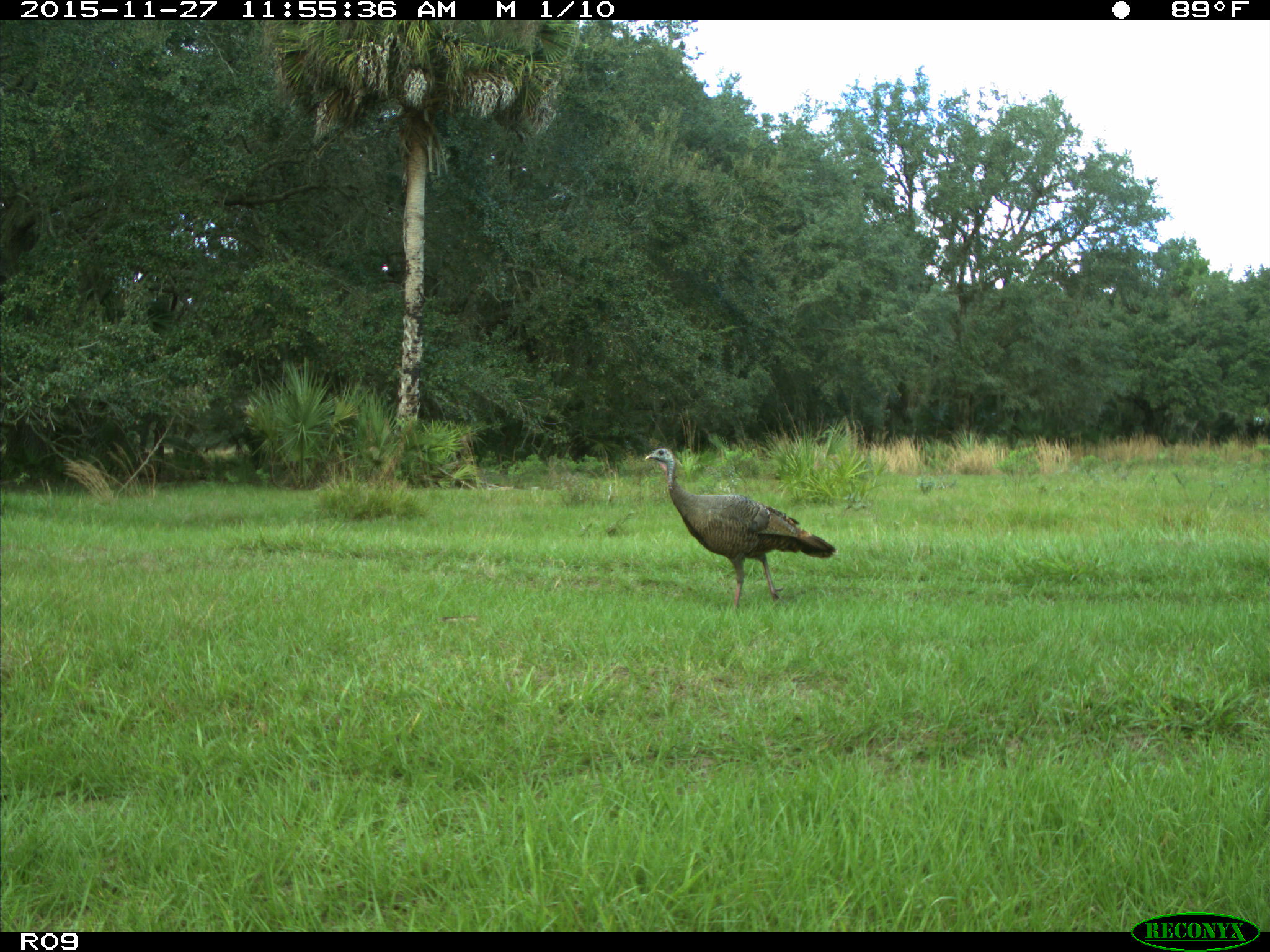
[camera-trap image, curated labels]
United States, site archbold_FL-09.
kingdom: Animalia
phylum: Chordata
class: Aves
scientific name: Aves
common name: birds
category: unidentified bird